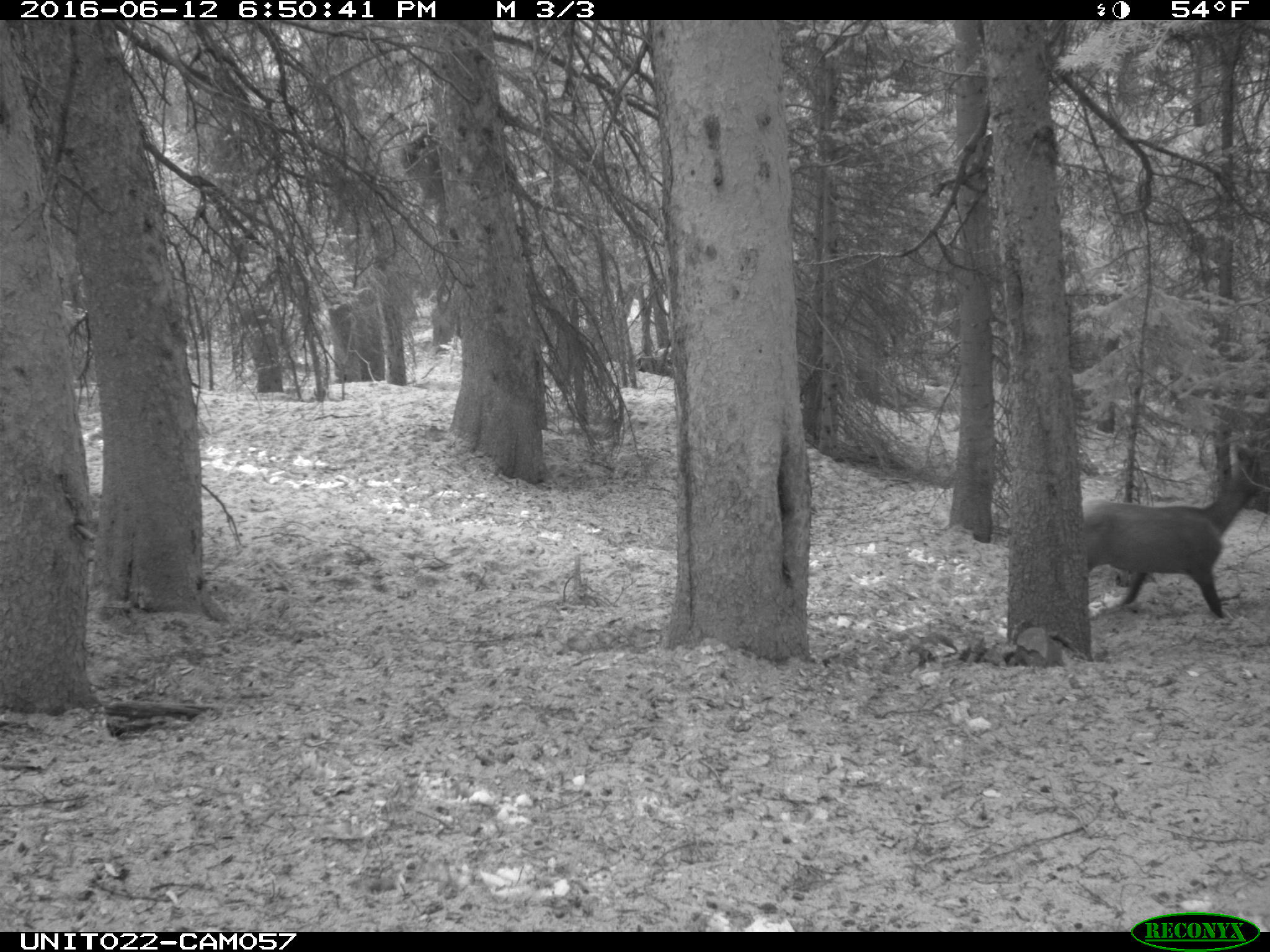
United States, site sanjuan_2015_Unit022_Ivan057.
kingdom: Animalia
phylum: Chordata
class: Mammalia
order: Artiodactyla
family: Cervidae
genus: Cervus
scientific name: Cervus elaphus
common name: red deer